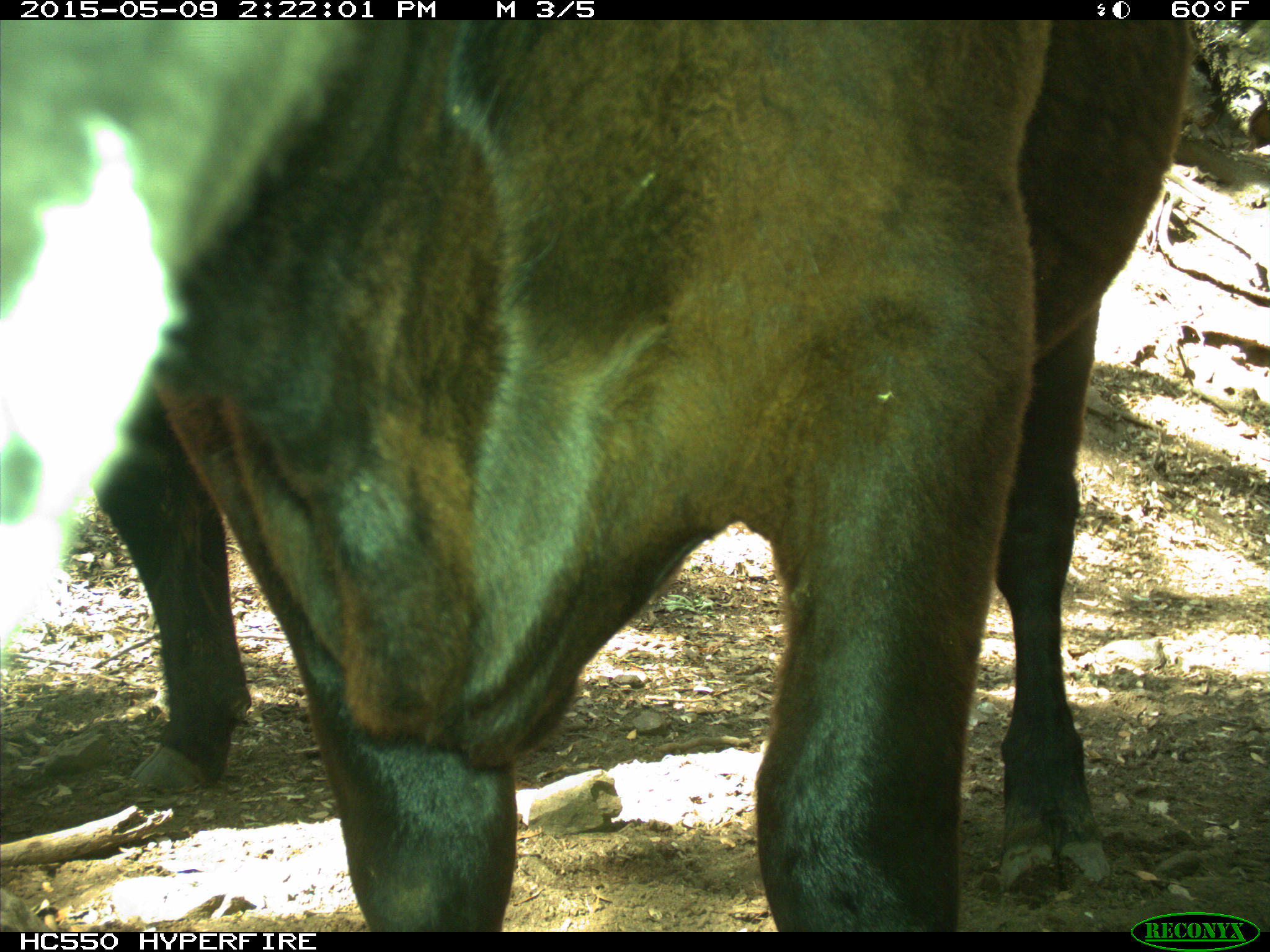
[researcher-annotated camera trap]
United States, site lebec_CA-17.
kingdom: Animalia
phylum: Chordata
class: Mammalia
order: Artiodactyla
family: Bovidae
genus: Bos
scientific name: Bos taurus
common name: domestic cow